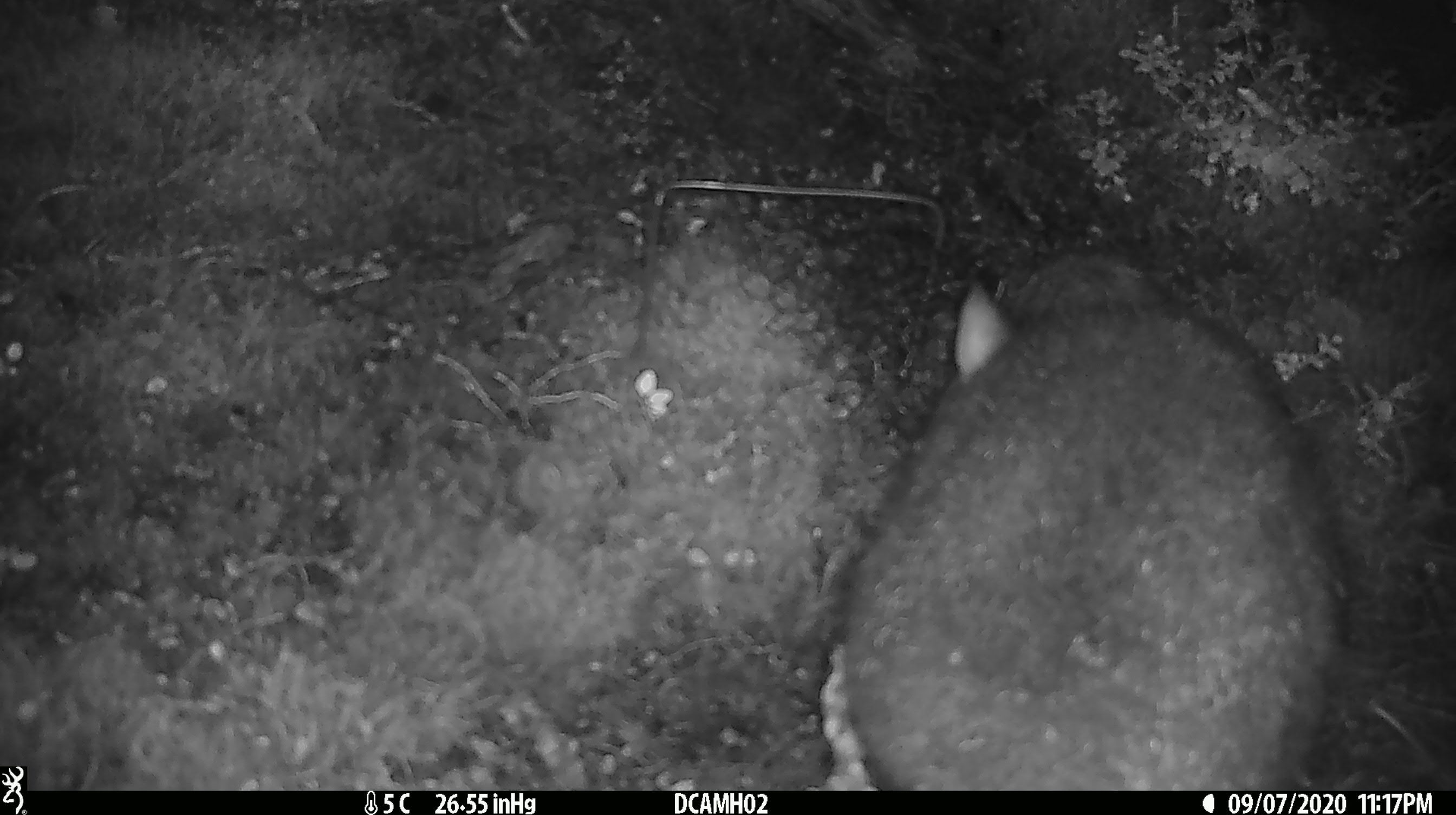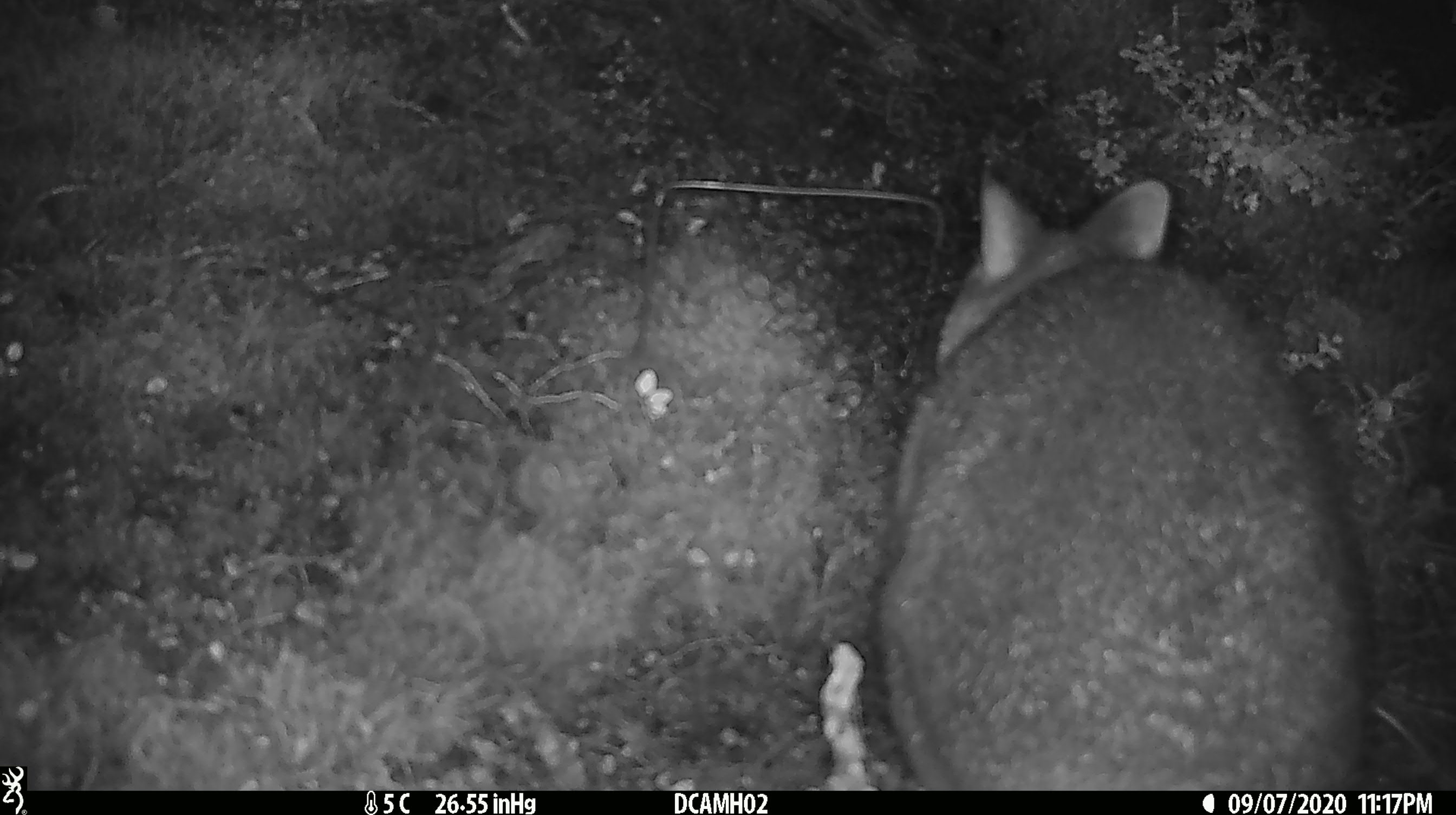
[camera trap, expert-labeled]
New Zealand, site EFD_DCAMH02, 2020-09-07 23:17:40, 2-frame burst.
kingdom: Animalia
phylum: Chordata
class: Mammalia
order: Diprotodontia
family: Phalangeridae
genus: Trichosurus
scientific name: Trichosurus vulpecula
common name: common brushtail possum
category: possum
Possum (common brushtail possum) (Trichosurus vulpecula).